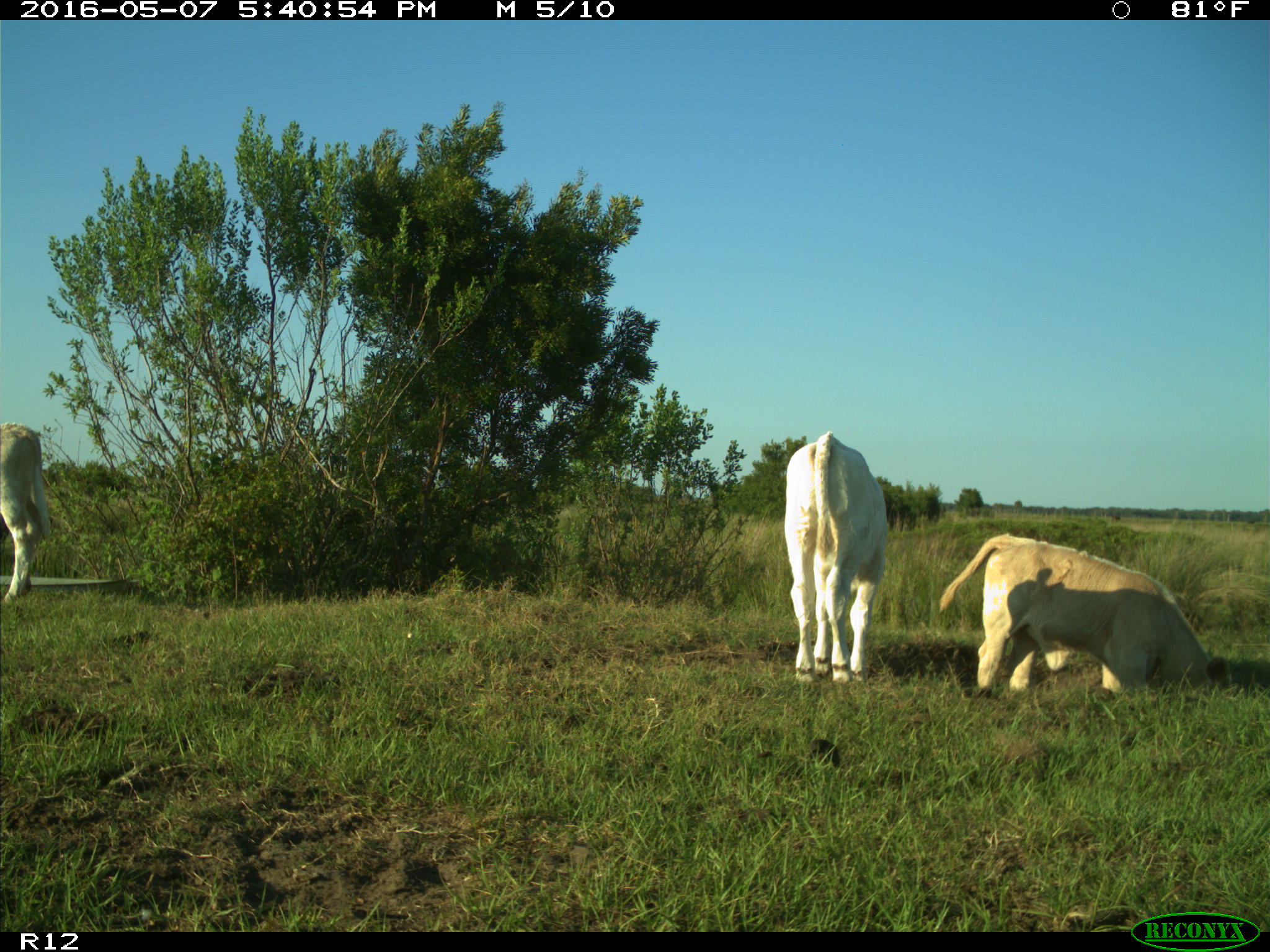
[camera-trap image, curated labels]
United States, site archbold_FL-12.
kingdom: Animalia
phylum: Chordata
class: Mammalia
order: Artiodactyla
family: Bovidae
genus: Bos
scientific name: Bos taurus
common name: domestic cow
Bos taurus (domestic cow).